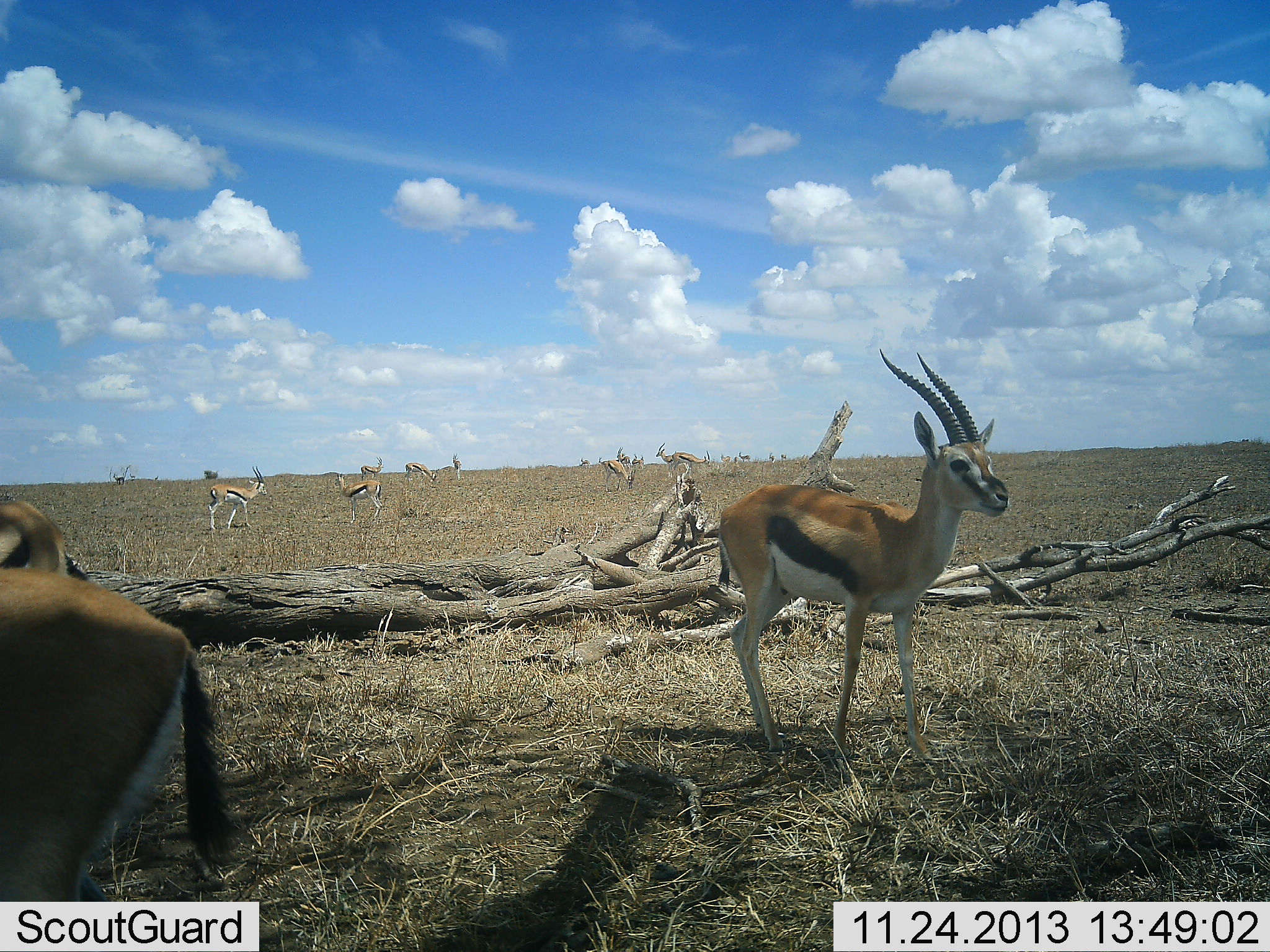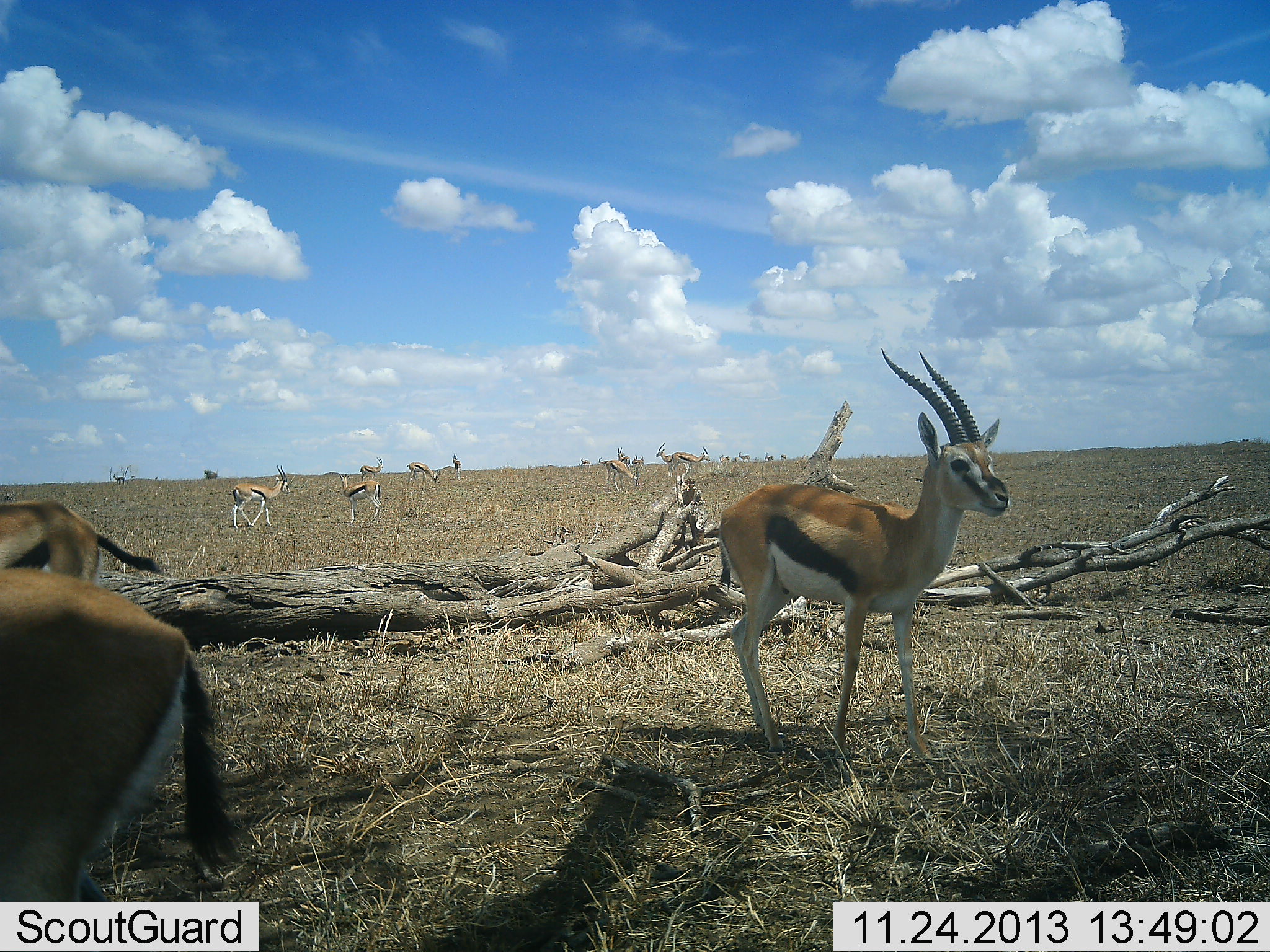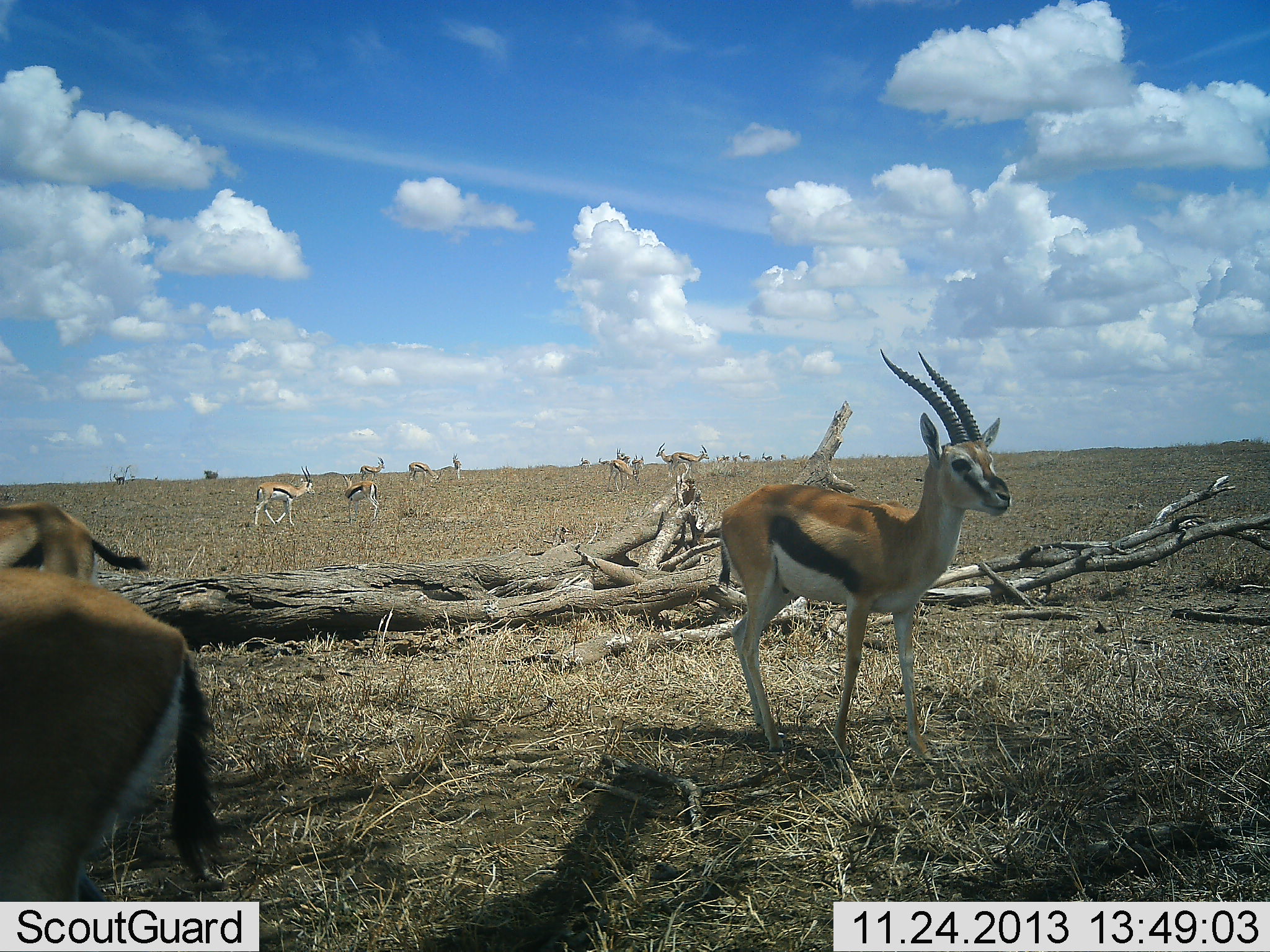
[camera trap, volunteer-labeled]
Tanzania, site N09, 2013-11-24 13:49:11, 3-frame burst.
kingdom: Animalia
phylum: Chordata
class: Mammalia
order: Artiodactyla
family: Bovidae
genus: Eudorcas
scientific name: Eudorcas thomsonii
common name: thomson's gazelle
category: gazellethomsons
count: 11-50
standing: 100%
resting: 0%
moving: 70%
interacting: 0%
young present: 0%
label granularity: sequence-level